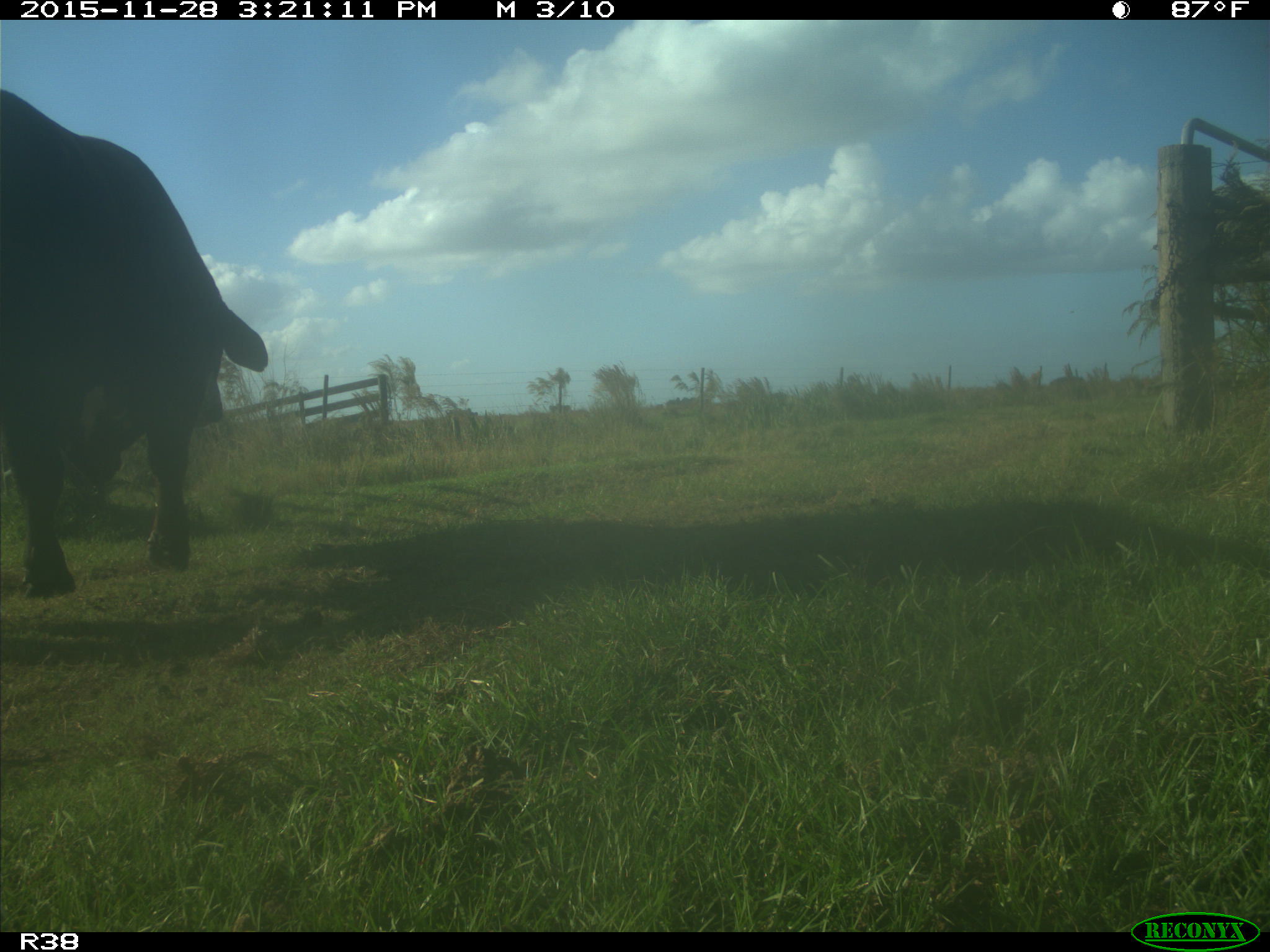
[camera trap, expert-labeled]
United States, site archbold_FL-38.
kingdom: Animalia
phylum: Chordata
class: Mammalia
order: Artiodactyla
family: Bovidae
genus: Bos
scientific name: Bos taurus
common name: domestic cow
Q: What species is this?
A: Bos taurus (domestic cow).